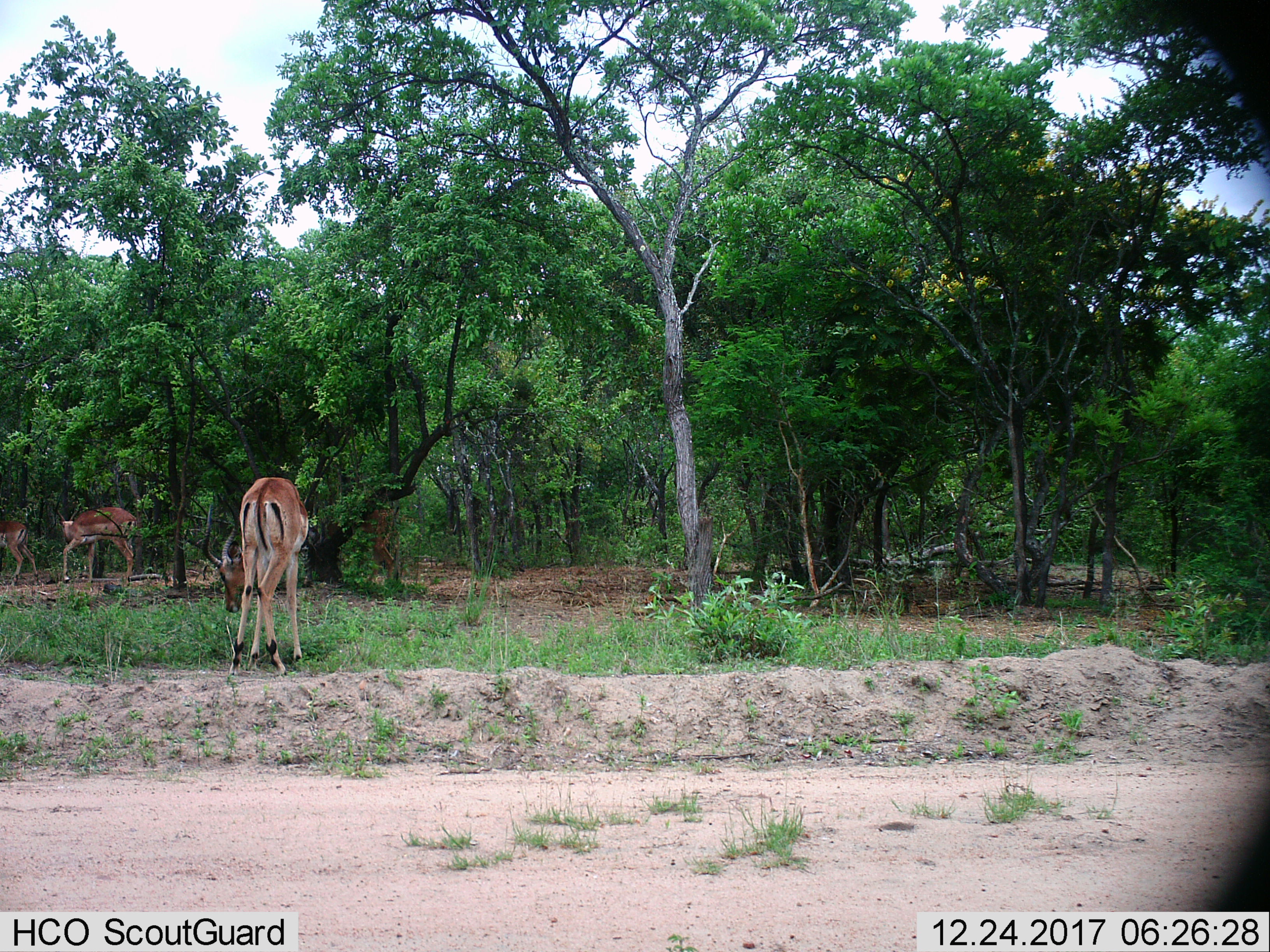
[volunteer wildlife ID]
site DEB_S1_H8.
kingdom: Animalia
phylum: Chordata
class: Mammalia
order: Artiodactyla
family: Bovidae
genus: Aepyceros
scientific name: Aepyceros melampus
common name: impala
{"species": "impala (Aepyceros melampus)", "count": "4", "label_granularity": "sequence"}